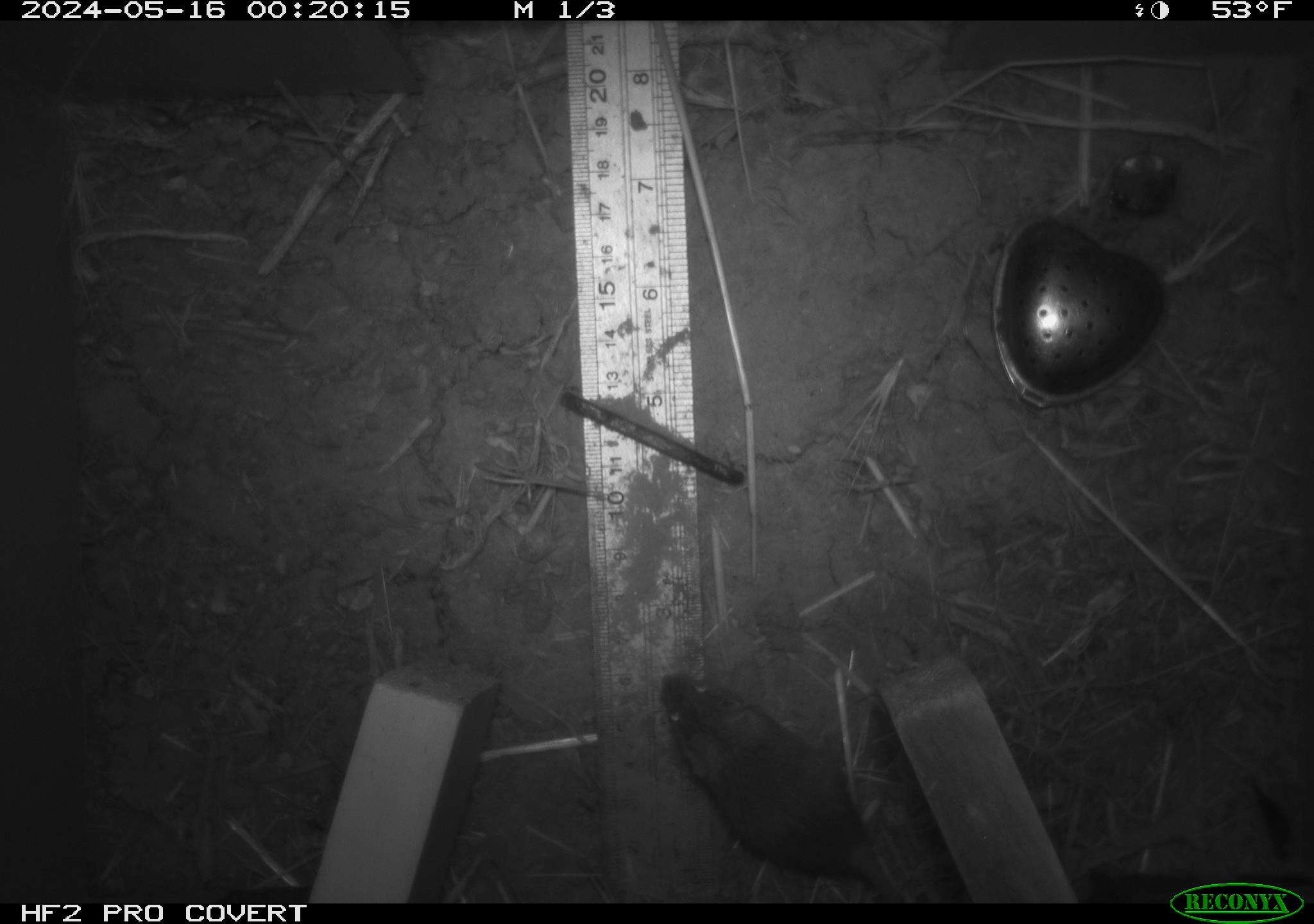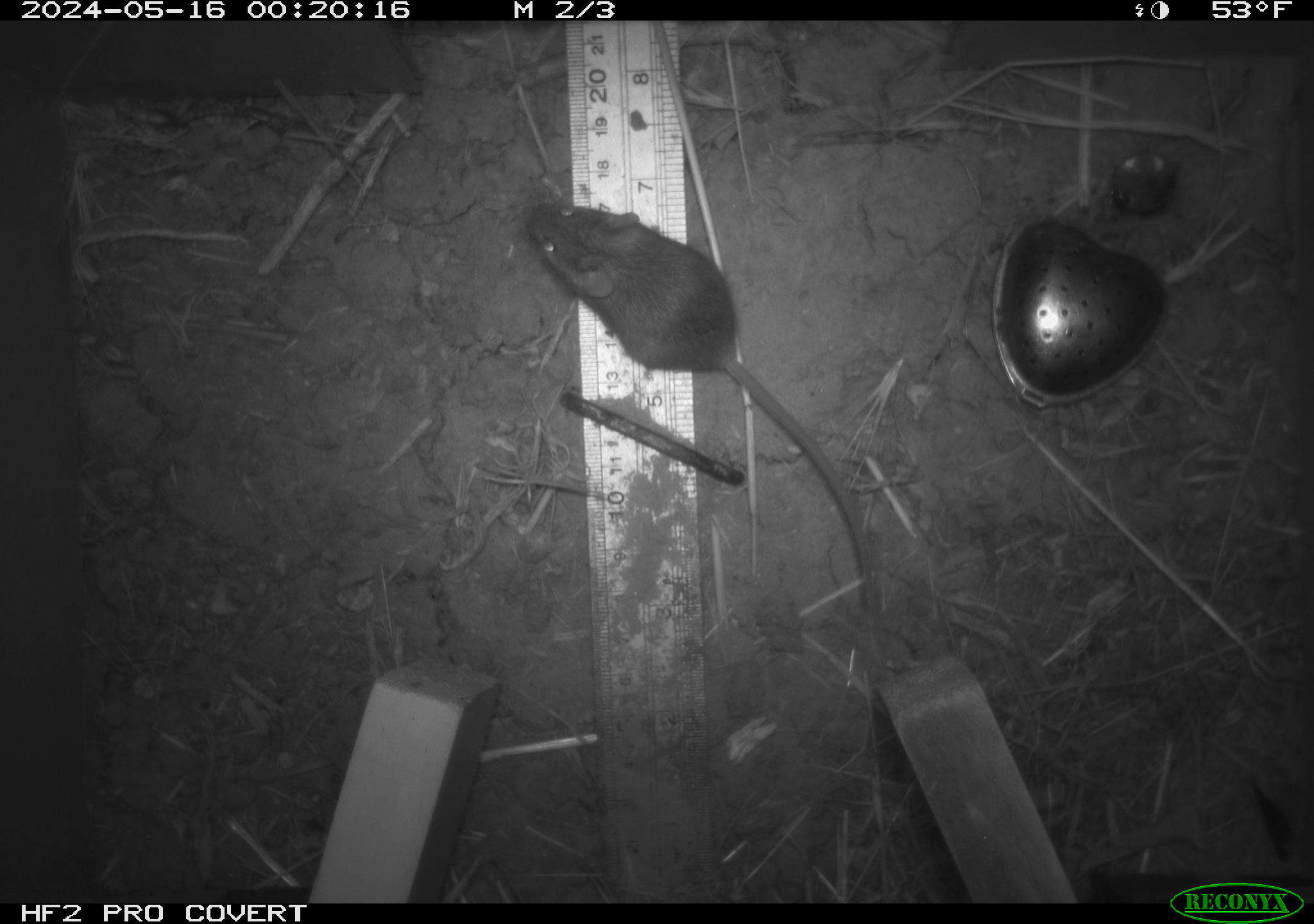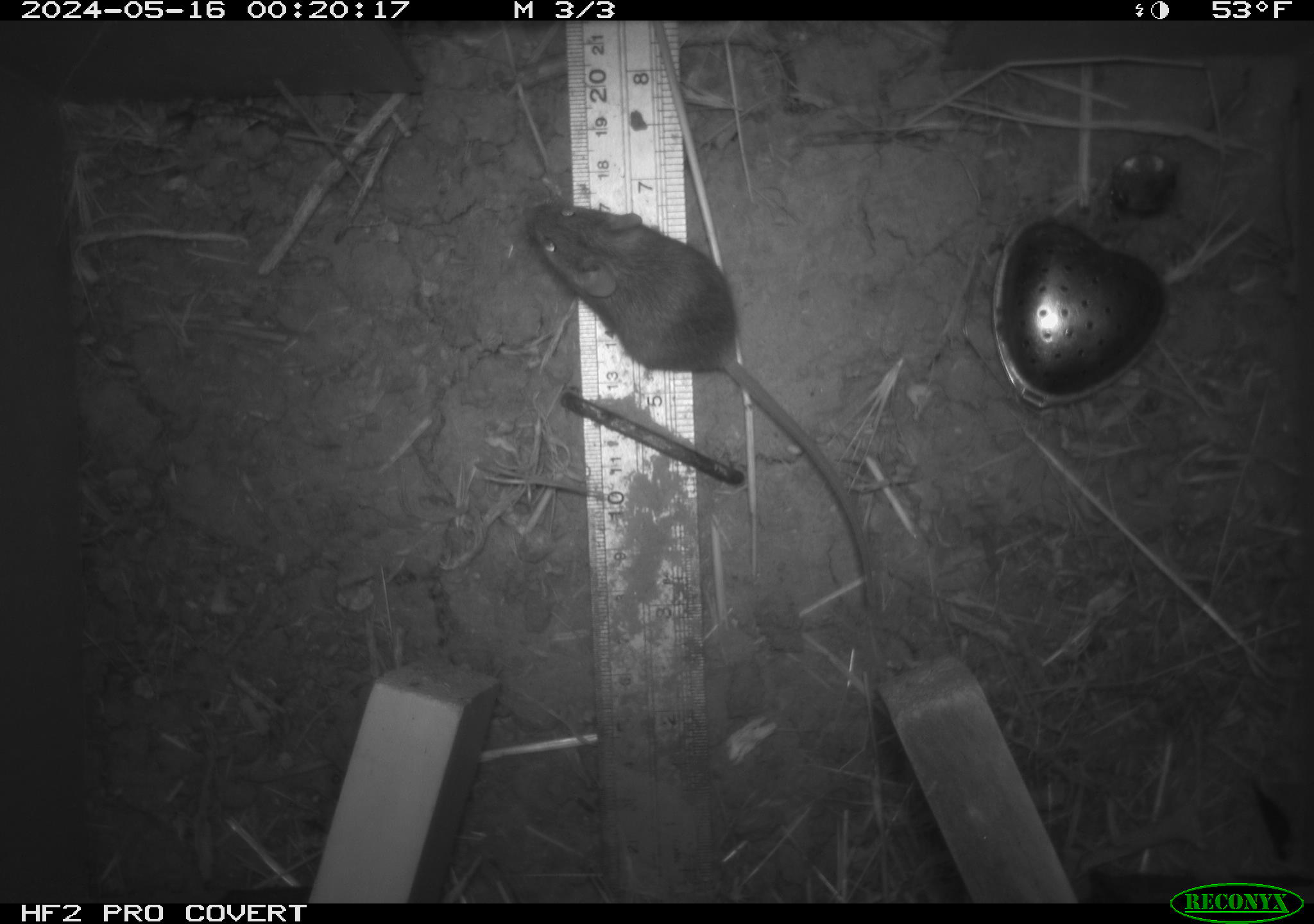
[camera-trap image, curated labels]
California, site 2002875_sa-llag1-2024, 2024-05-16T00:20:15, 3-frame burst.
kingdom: Animalia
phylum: Chordata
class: Mammalia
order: Rodentia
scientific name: Rodentia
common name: mouse species